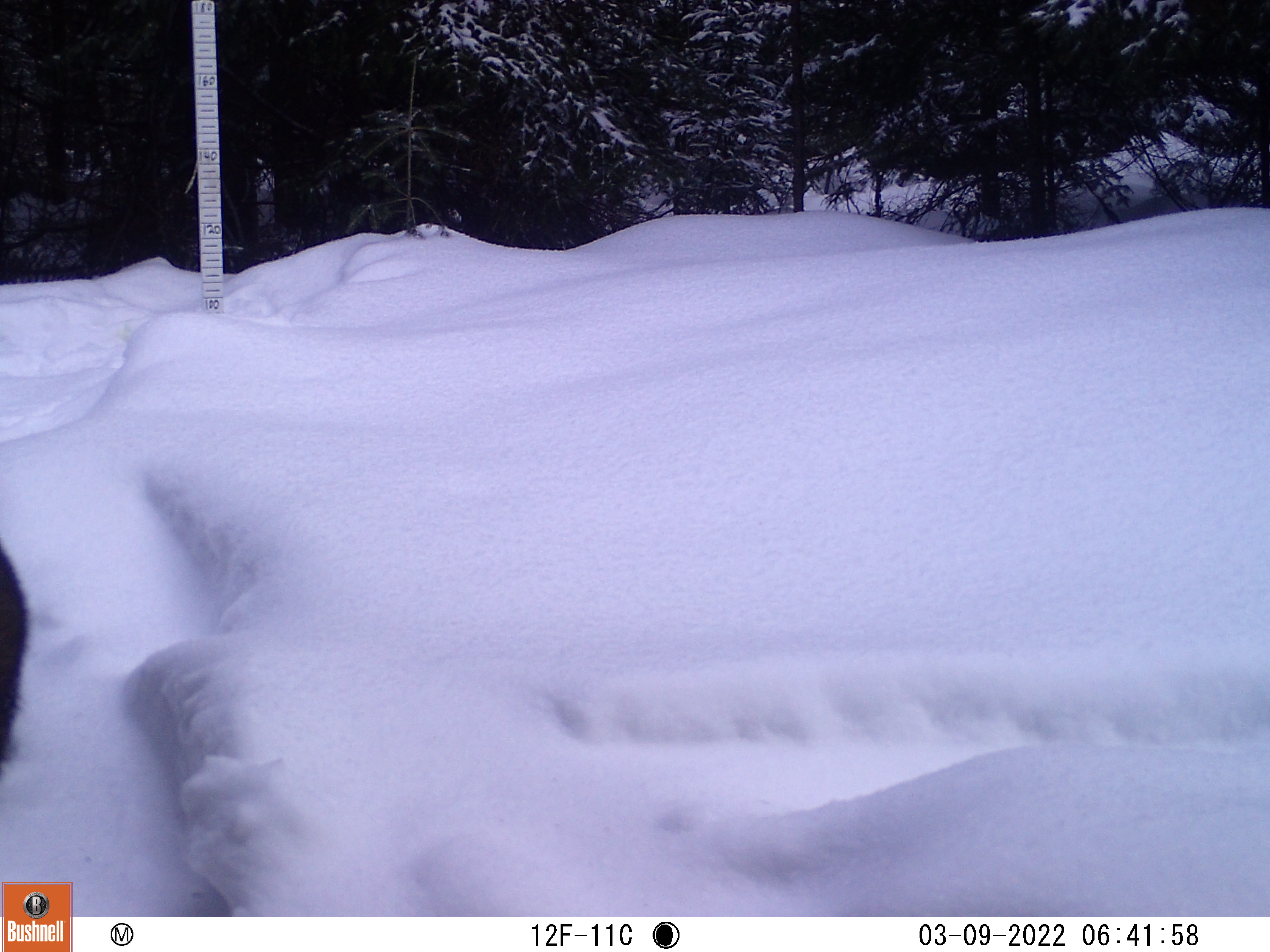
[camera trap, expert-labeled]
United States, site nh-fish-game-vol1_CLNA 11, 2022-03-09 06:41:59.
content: unidentified animal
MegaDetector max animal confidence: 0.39